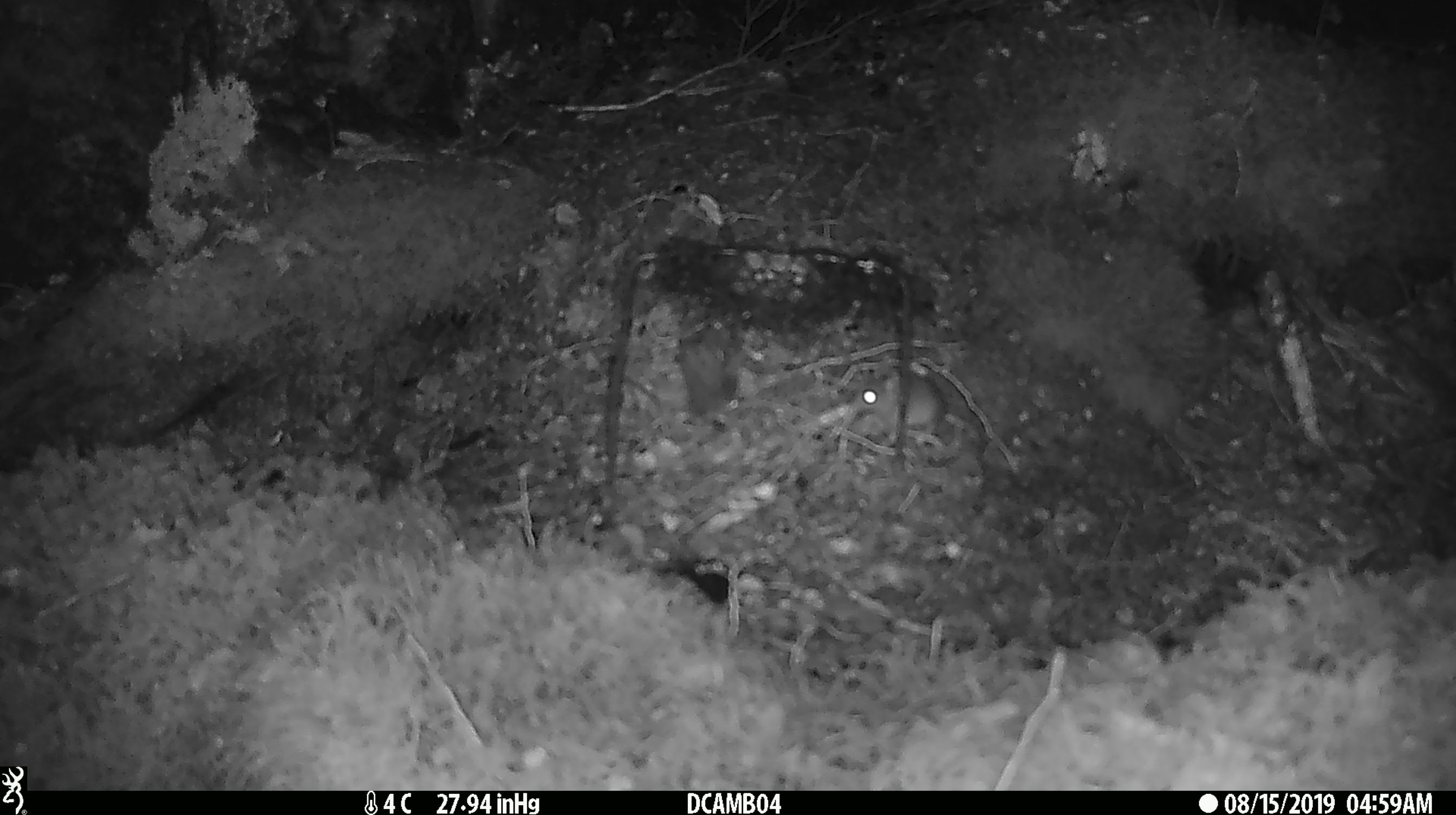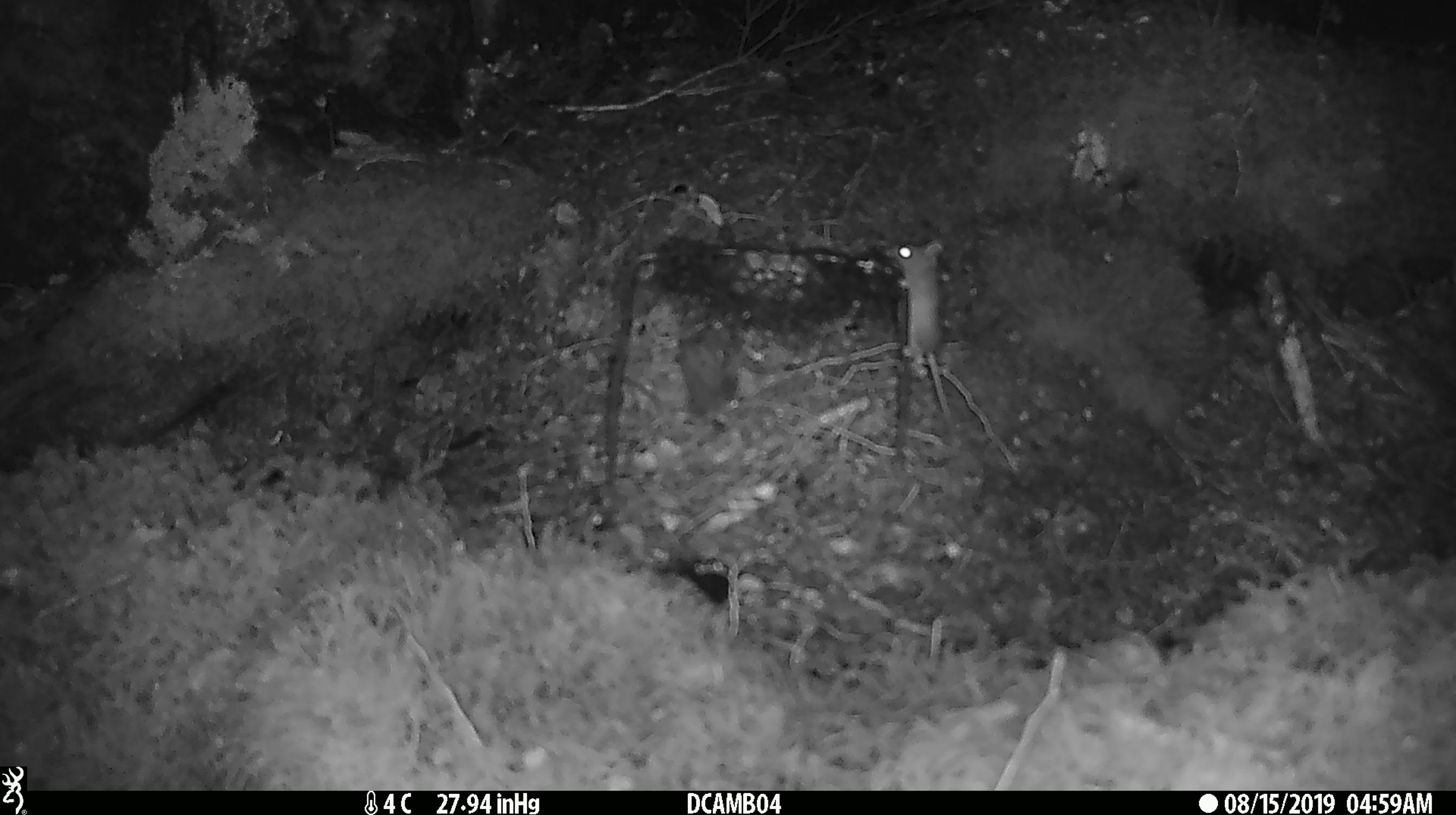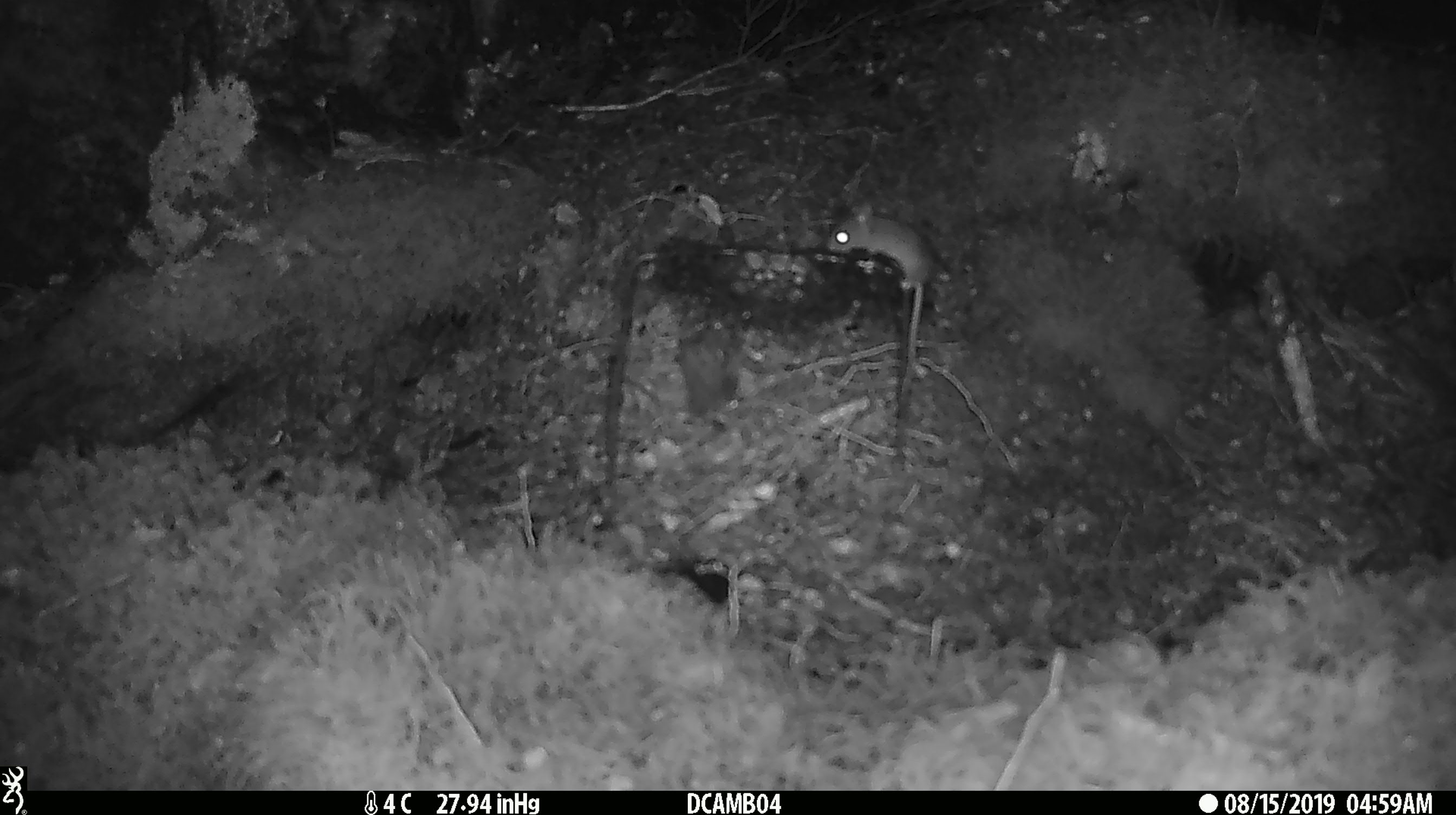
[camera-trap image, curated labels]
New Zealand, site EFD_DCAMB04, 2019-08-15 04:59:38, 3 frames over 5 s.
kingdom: Animalia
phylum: Chordata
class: Mammalia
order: Rodentia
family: Muridae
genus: Mus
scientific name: Mus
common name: mouse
Mouse (Mus).